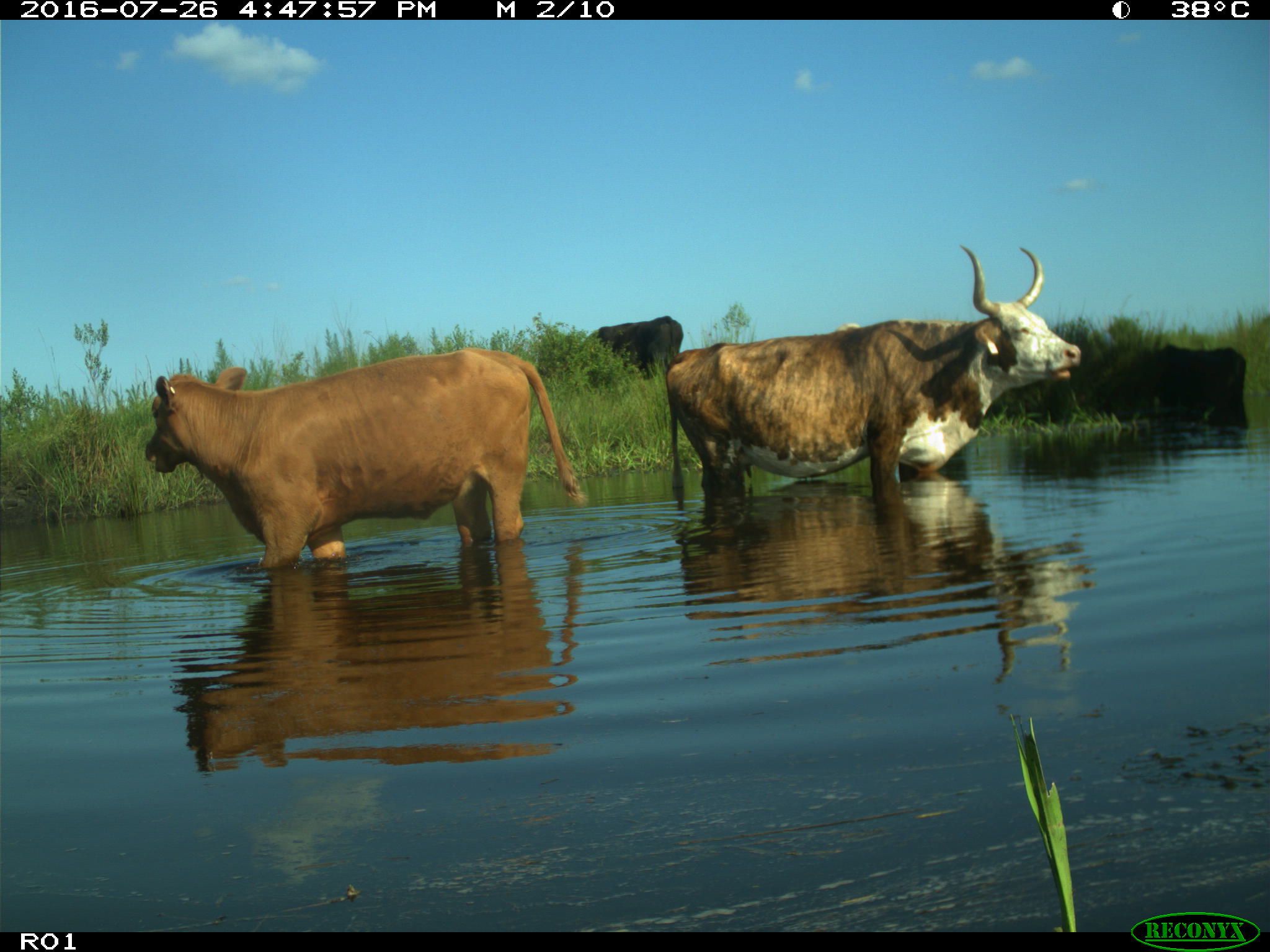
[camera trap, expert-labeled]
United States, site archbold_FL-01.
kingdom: Animalia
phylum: Chordata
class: Mammalia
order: Artiodactyla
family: Bovidae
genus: Bos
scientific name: Bos taurus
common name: domestic cow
Bos taurus (domestic cow).